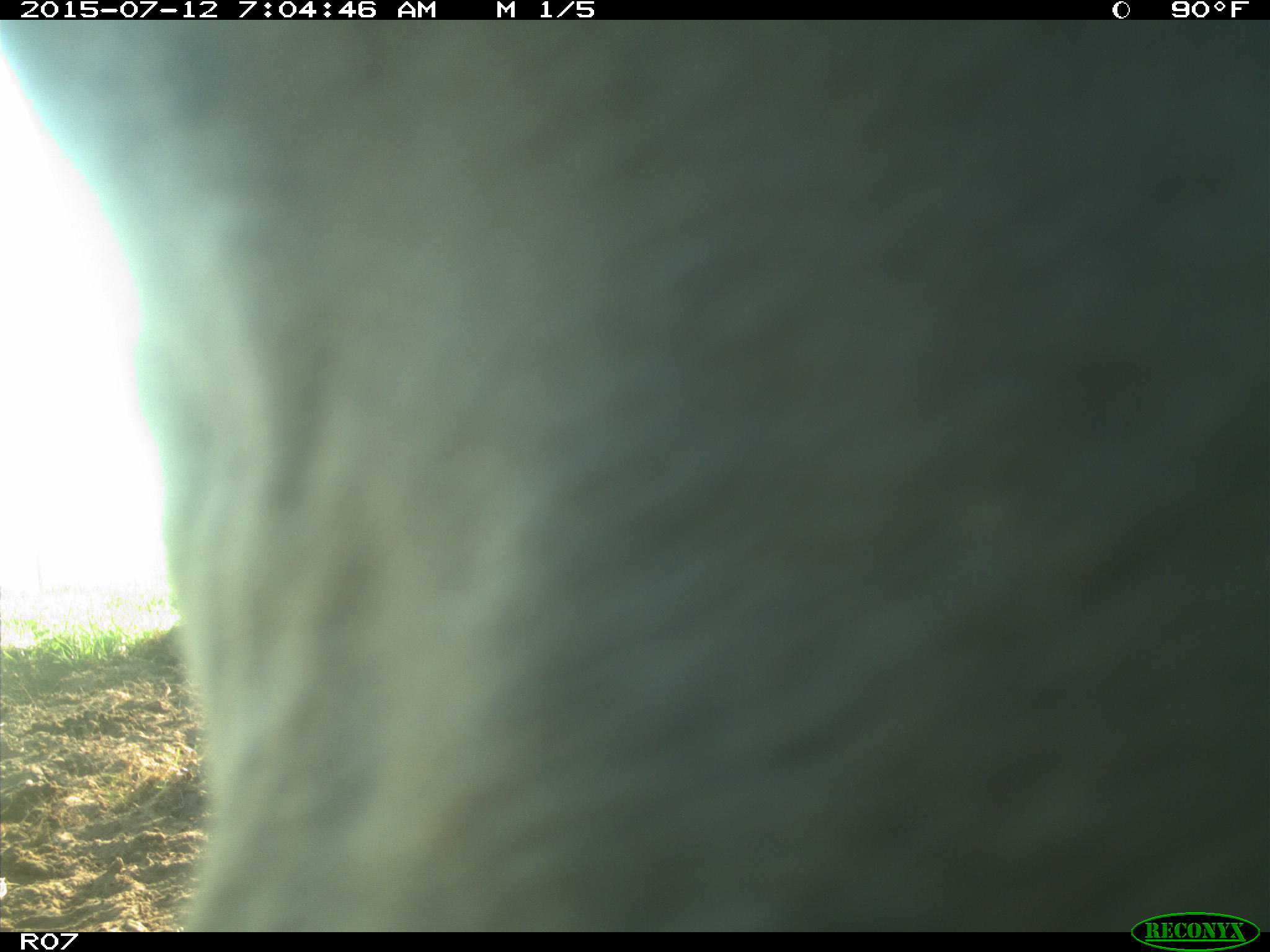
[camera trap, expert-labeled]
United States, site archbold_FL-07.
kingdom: Animalia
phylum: Chordata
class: Mammalia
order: Artiodactyla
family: Bovidae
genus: Bos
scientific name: Bos taurus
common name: domestic cow